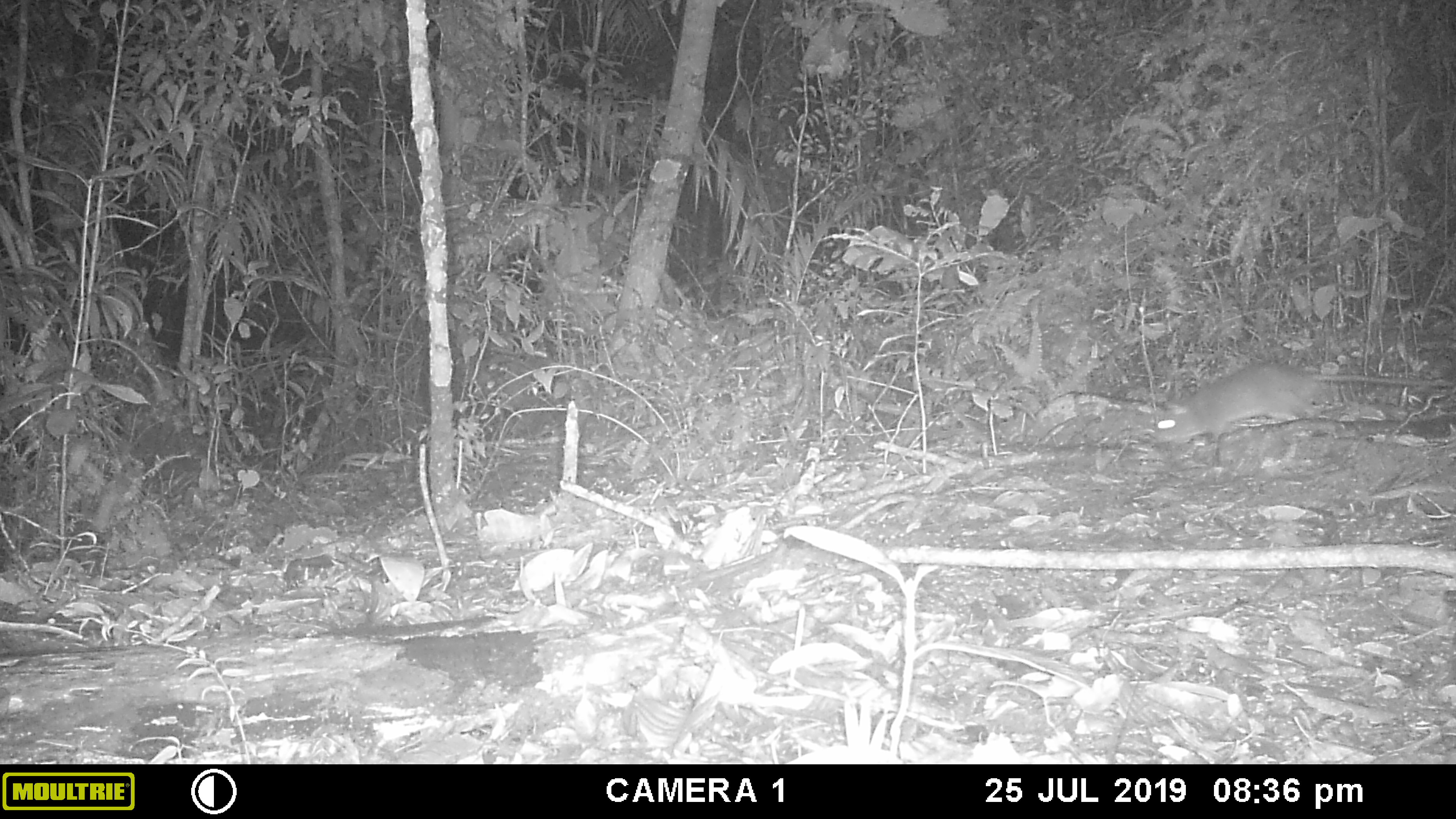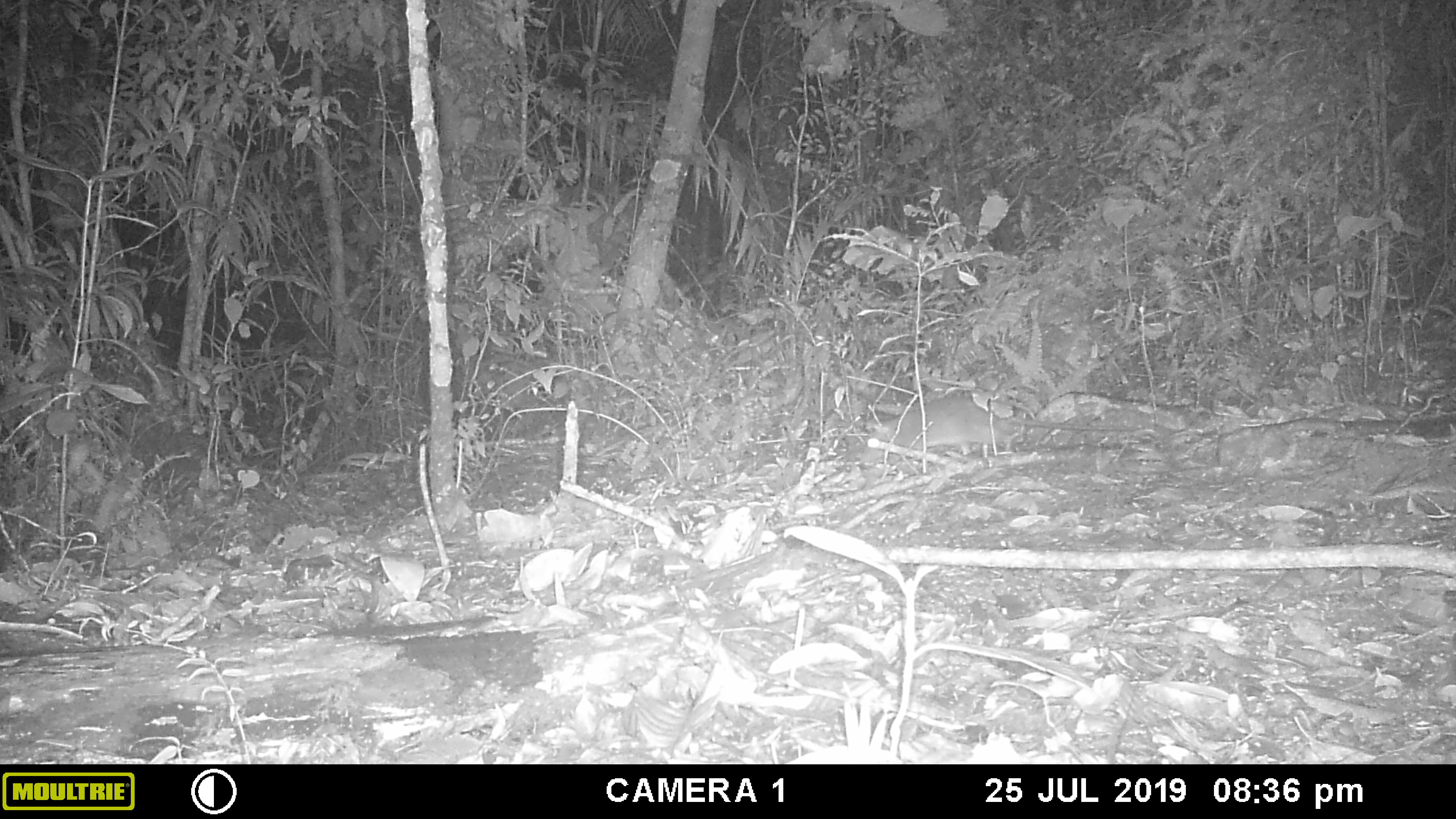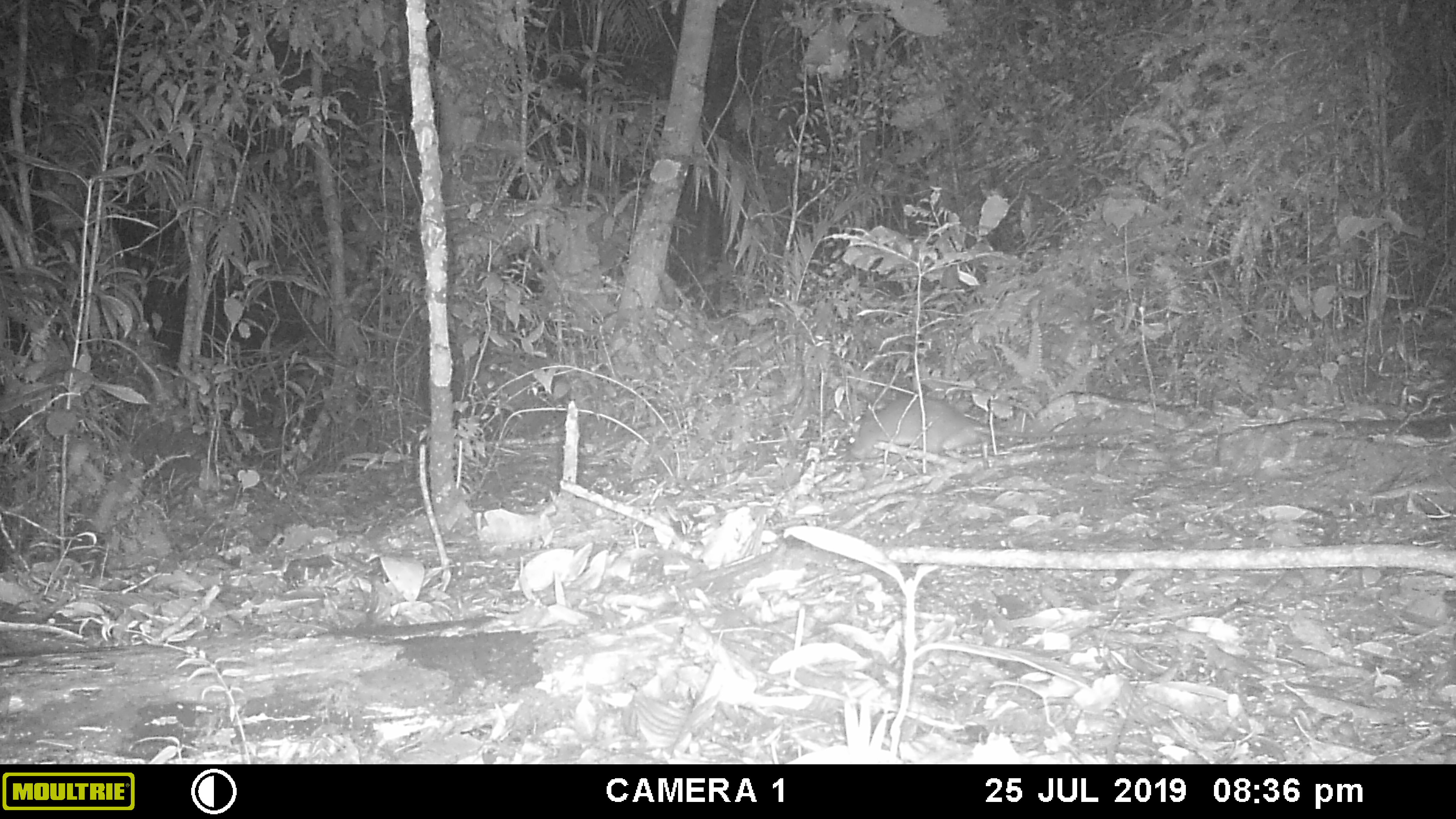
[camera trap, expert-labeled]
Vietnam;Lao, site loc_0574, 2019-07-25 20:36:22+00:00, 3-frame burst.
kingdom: Animalia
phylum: Chordata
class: Mammalia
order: Rodentia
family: Muridae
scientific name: Muridae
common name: old-world mice and rats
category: unidentified murid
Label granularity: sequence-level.